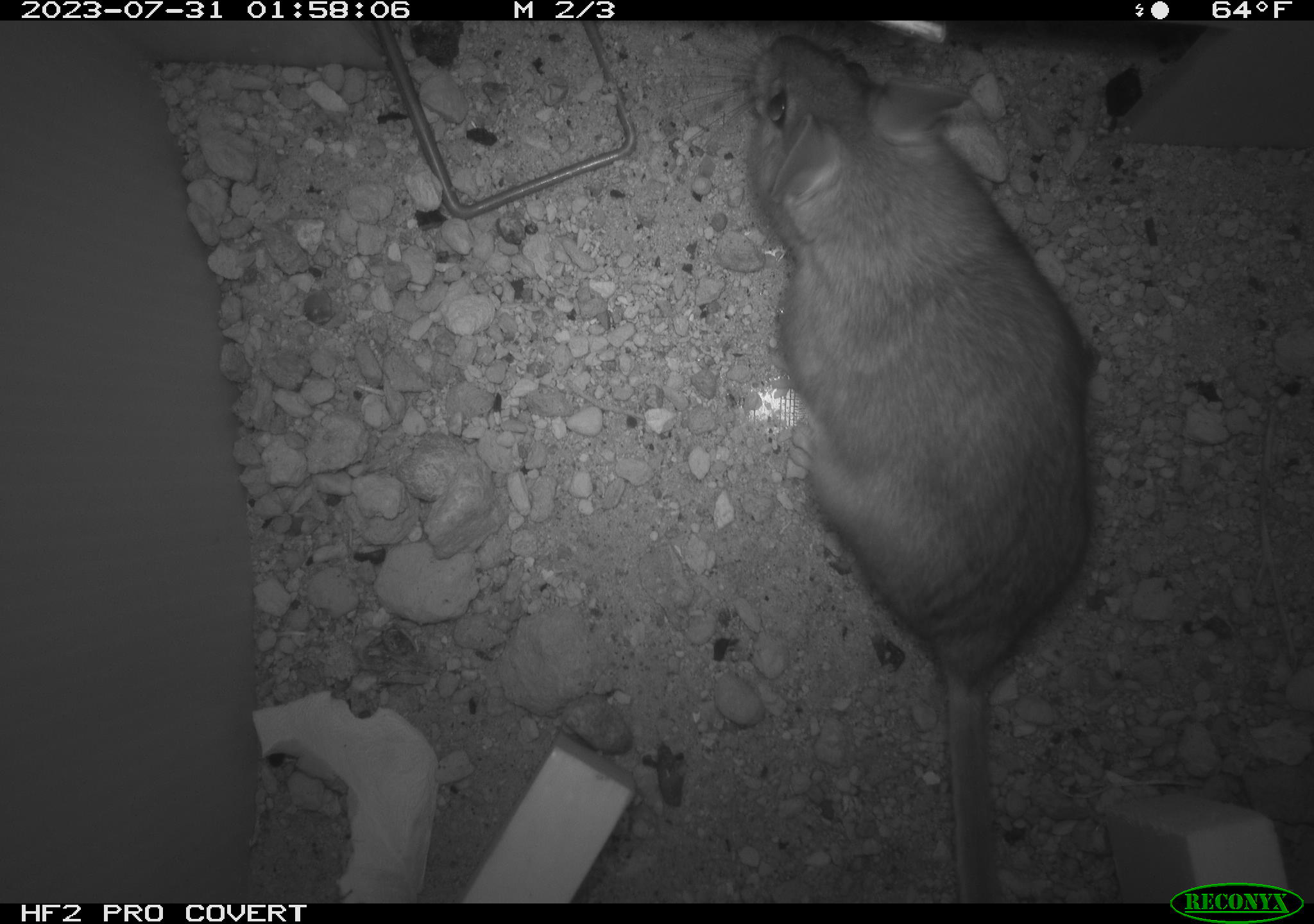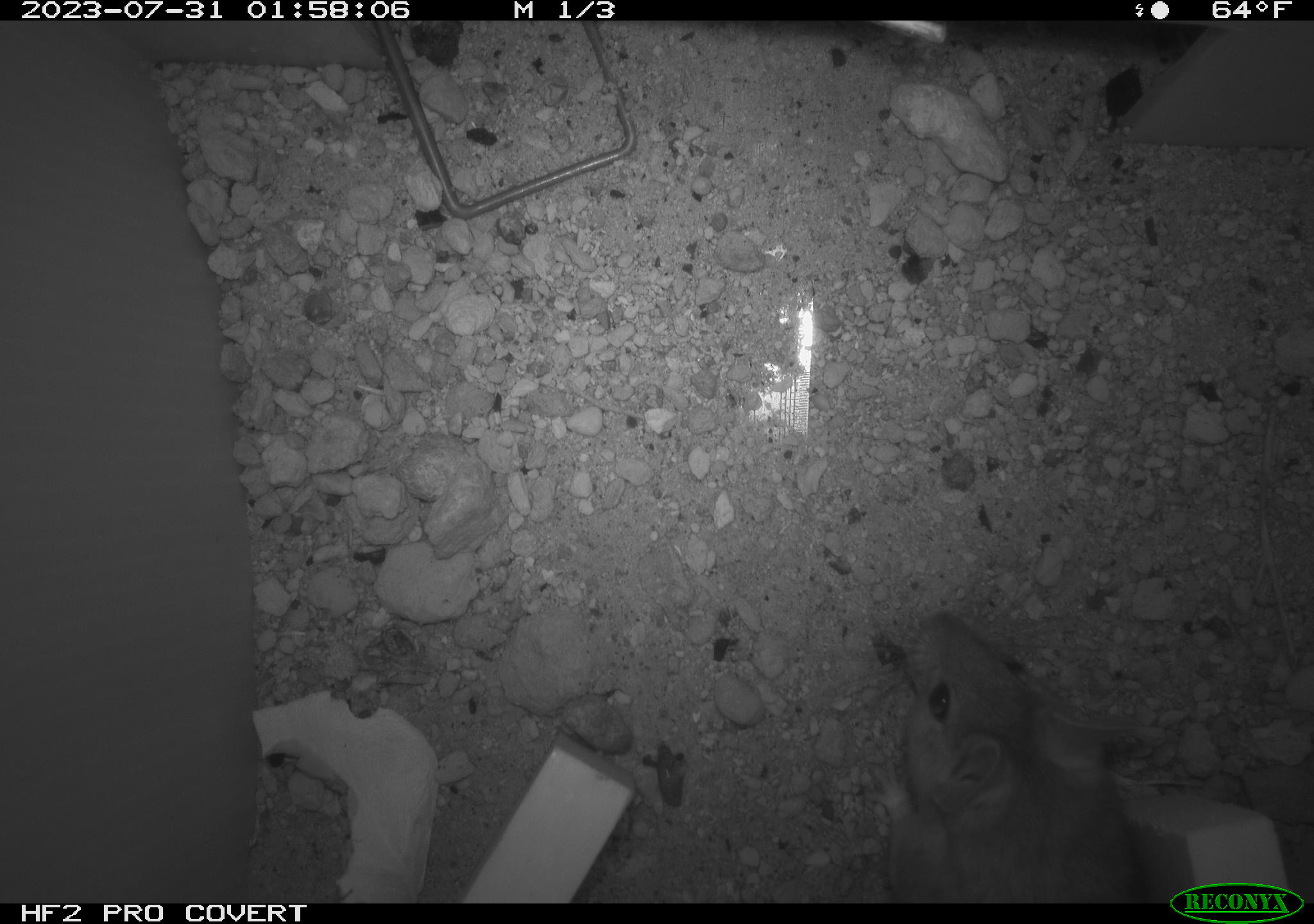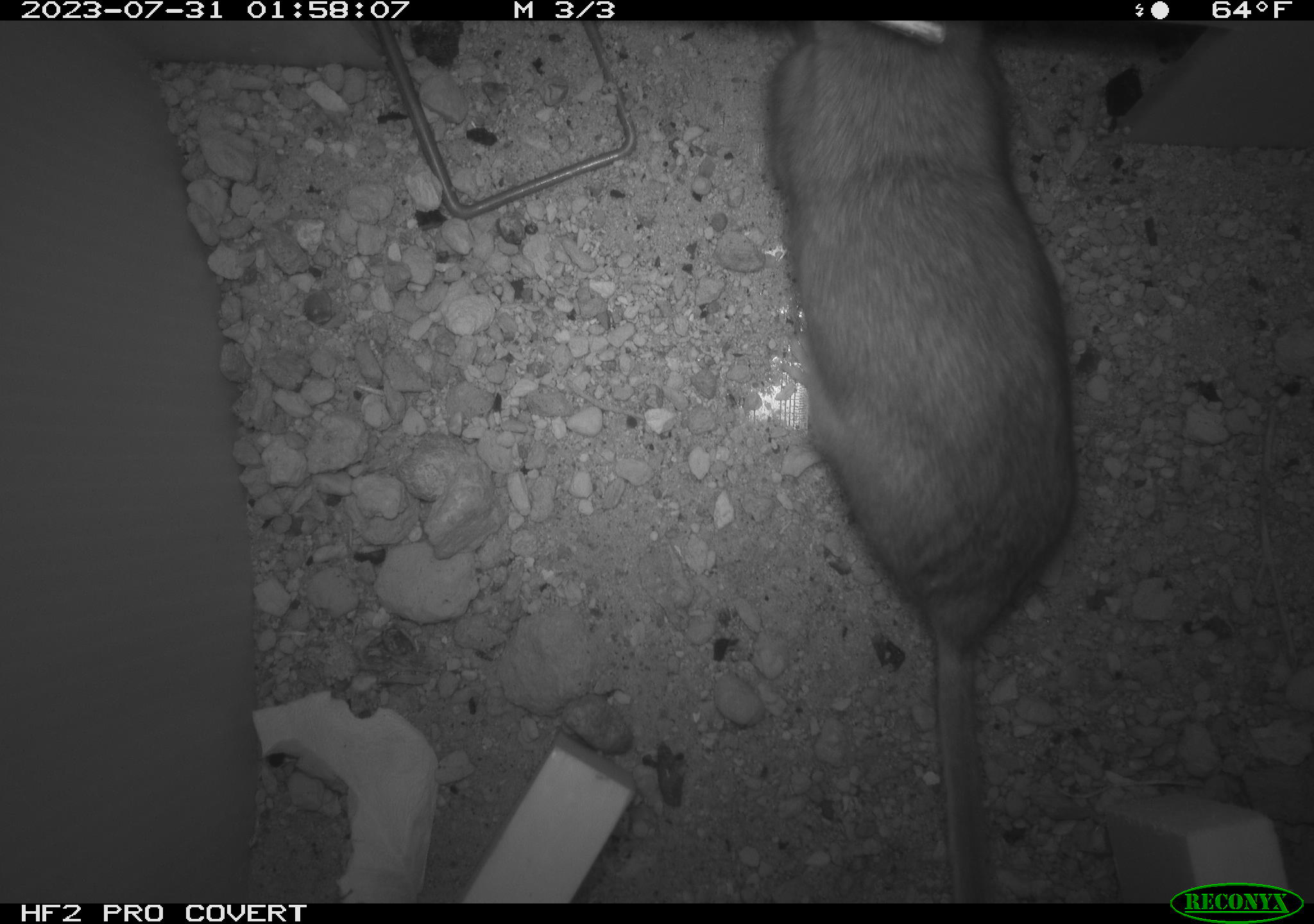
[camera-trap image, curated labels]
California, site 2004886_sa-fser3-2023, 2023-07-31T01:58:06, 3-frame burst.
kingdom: Animalia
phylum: Chordata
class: Mammalia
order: Rodentia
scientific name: Rodentia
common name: mouse species